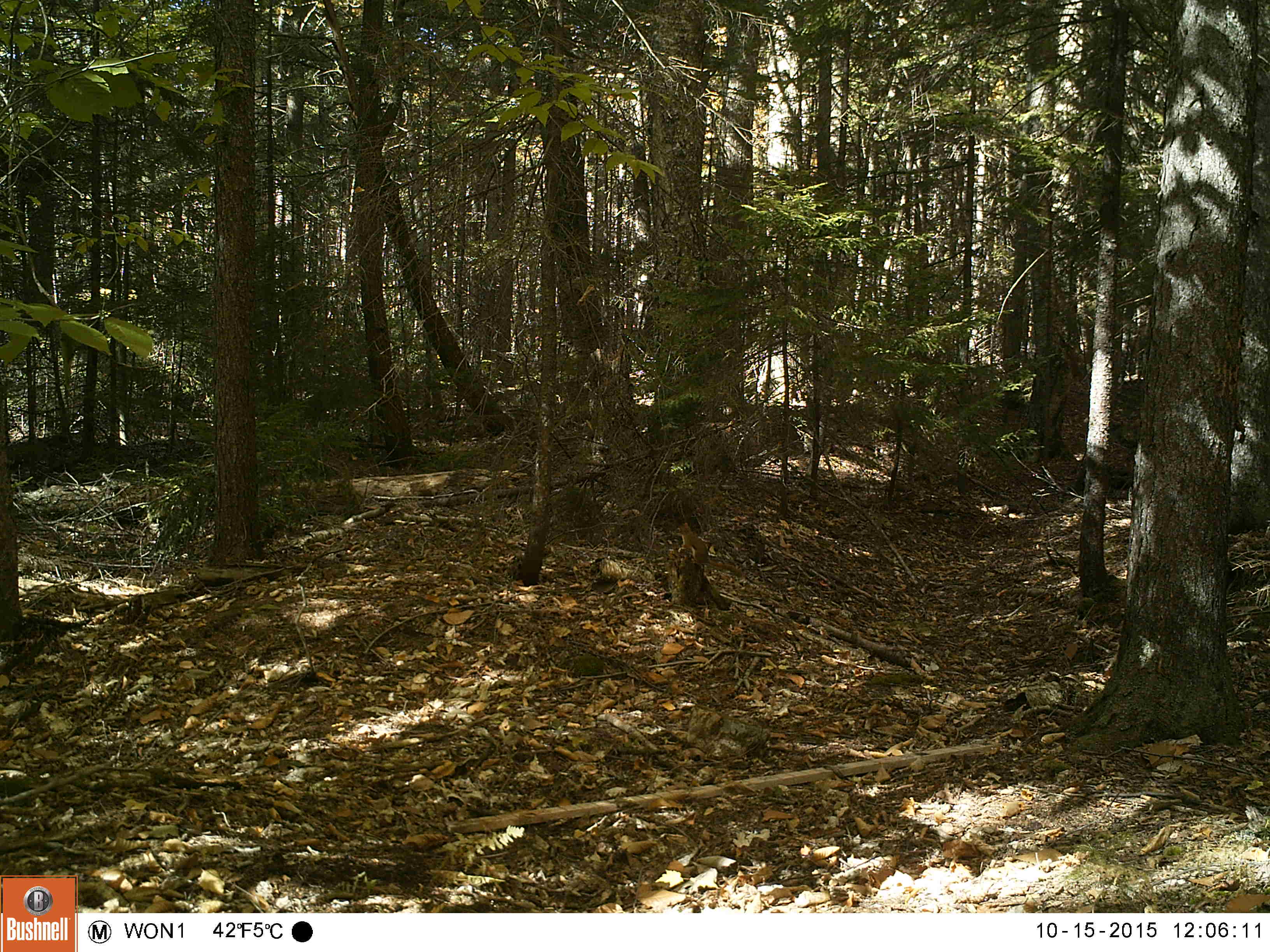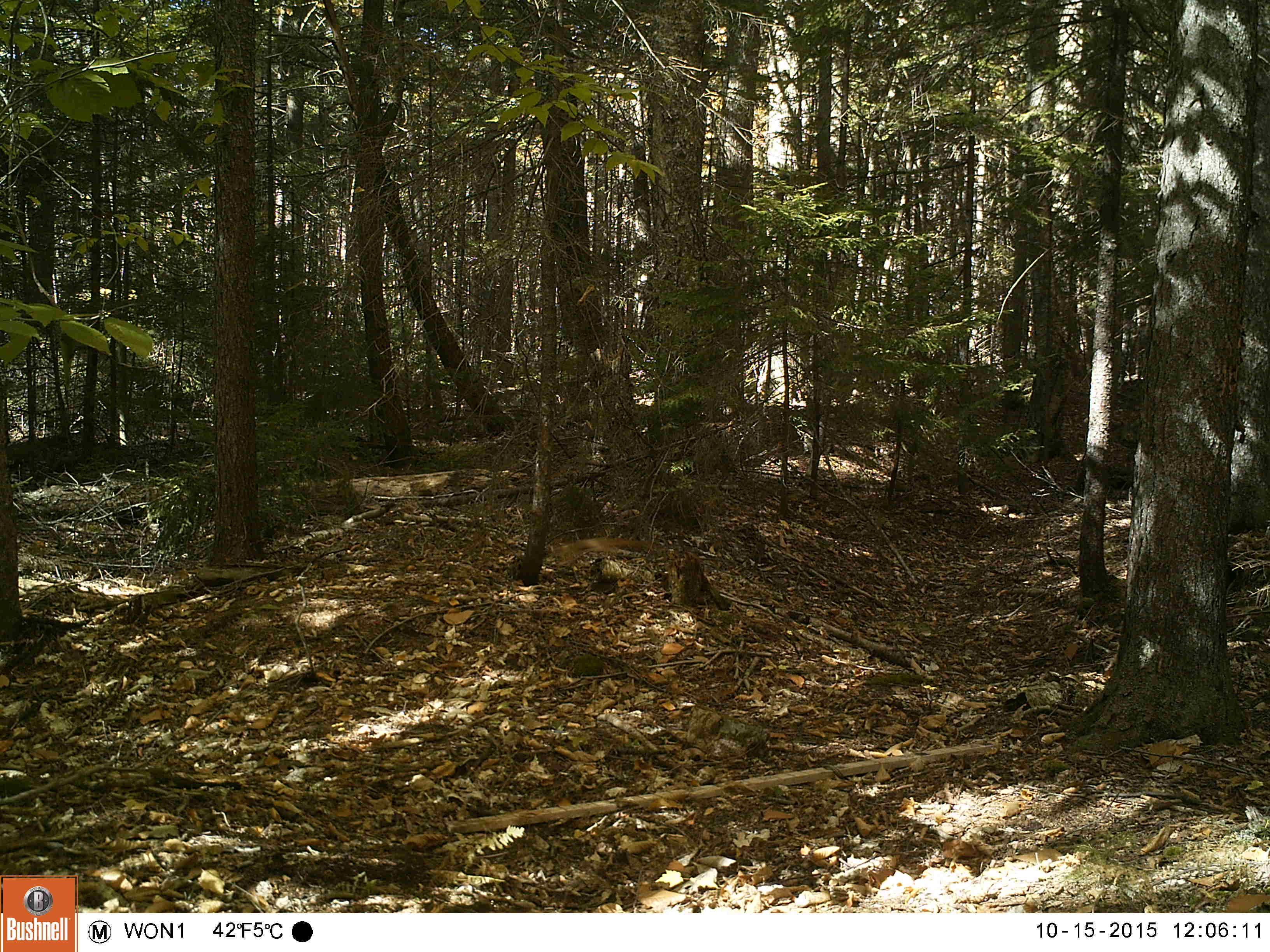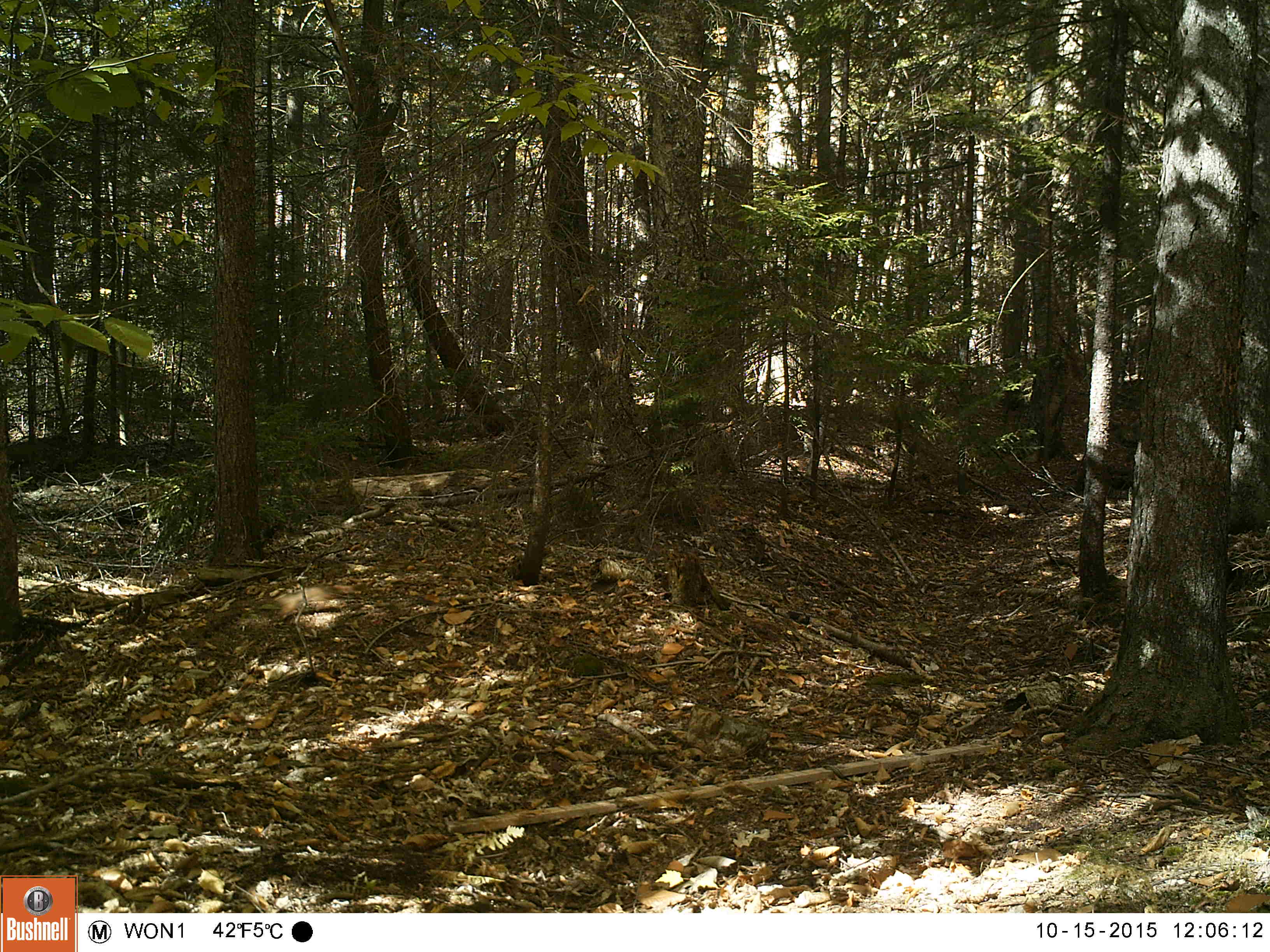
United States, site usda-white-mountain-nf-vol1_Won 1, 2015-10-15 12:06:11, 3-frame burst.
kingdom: Animalia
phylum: Chordata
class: Mammalia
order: Rodentia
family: Sciuridae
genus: Tamiasciurus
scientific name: Tamiasciurus hudsonicus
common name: red squirrel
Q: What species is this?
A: Red squirrel (Tamiasciurus hudsonicus).